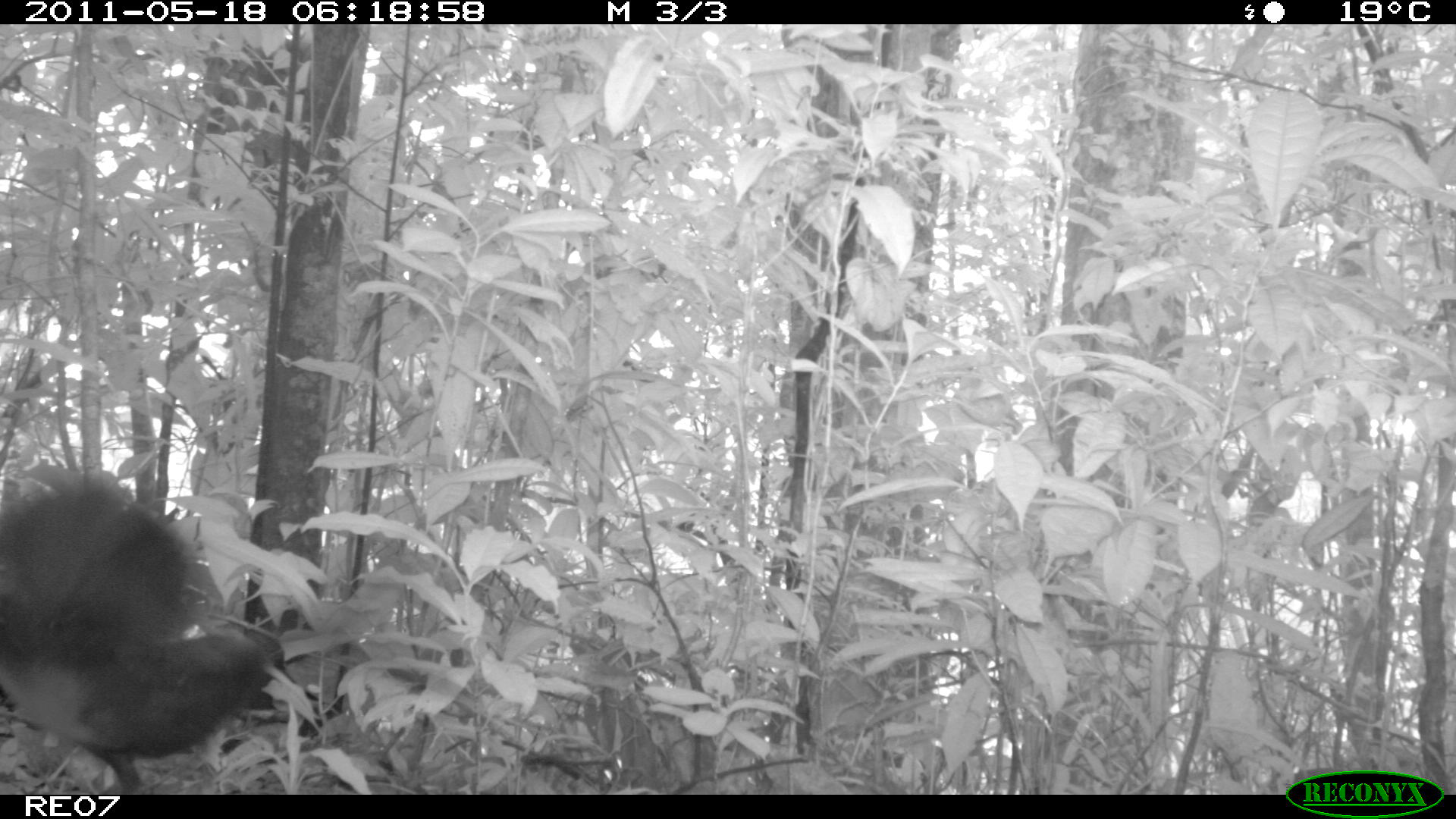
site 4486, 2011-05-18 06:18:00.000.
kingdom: Animalia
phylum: Chordata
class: Aves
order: Cuculiformes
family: Cuculidae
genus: Coua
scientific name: Coua serriana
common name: red-breasted coua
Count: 1.